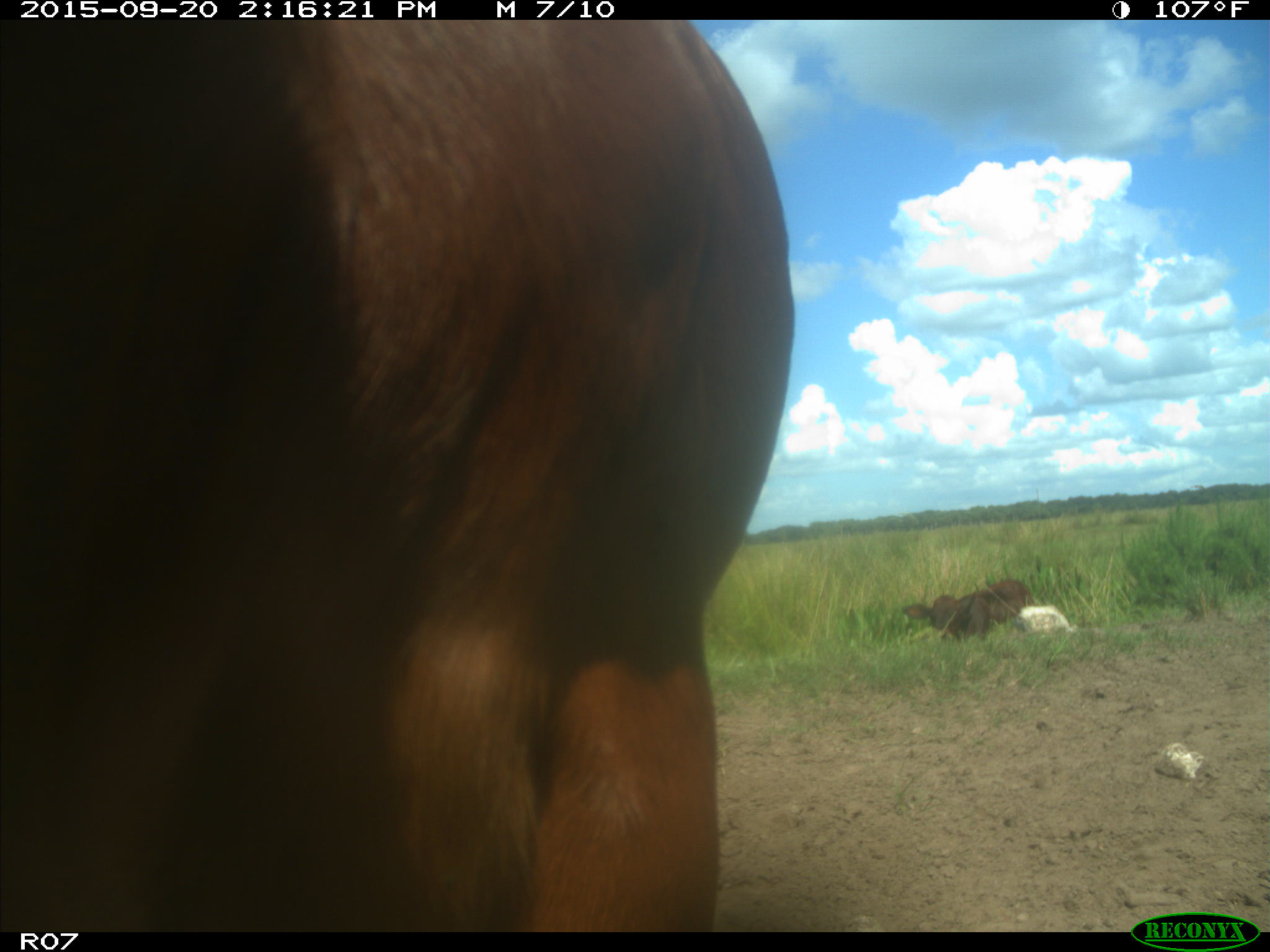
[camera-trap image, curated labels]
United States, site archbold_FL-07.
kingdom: Animalia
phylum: Chordata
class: Mammalia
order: Artiodactyla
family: Bovidae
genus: Bos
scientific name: Bos taurus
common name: domestic cow